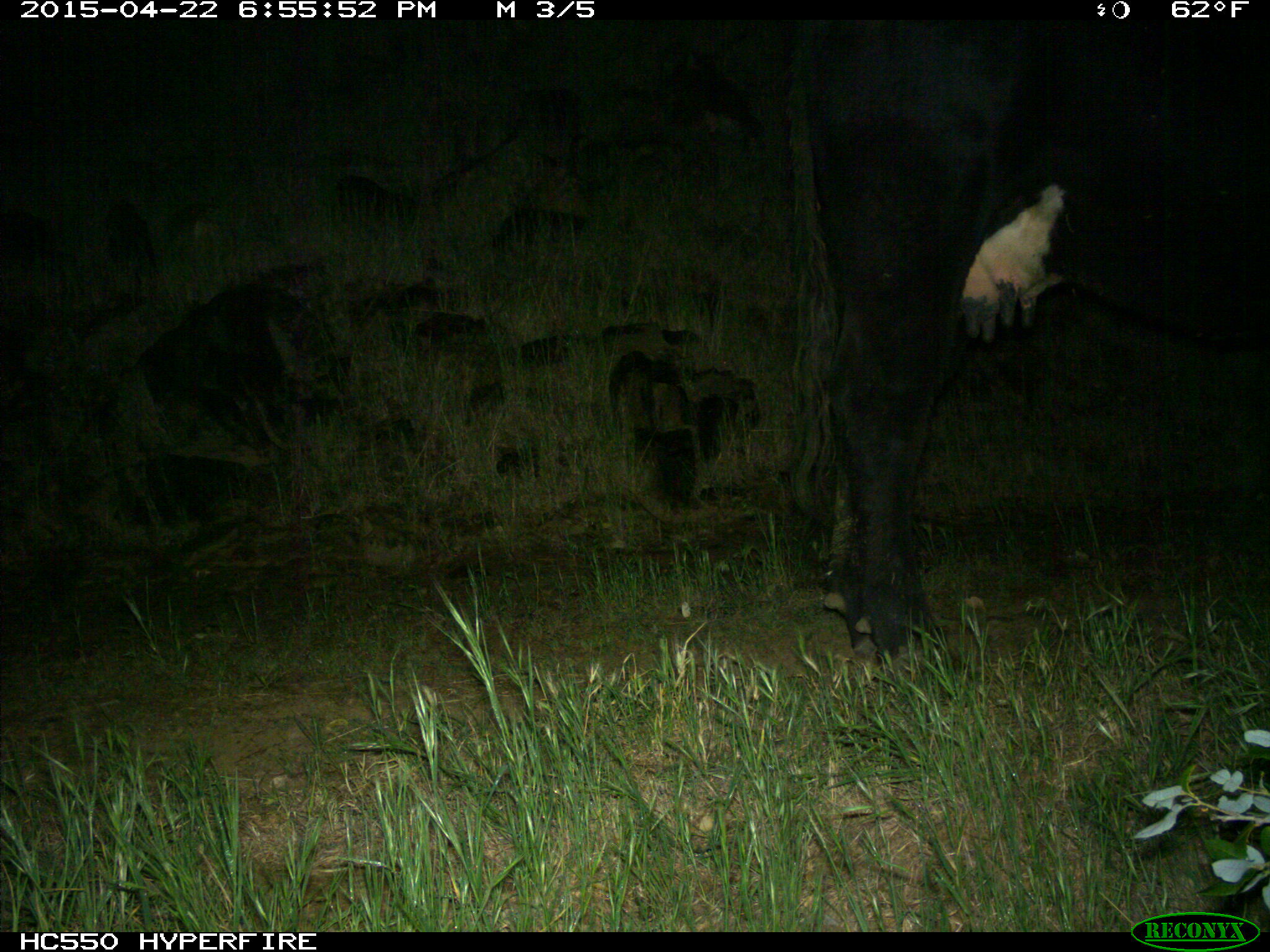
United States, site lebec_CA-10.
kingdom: Animalia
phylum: Chordata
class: Mammalia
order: Artiodactyla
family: Bovidae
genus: Bos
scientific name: Bos taurus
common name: domestic cow